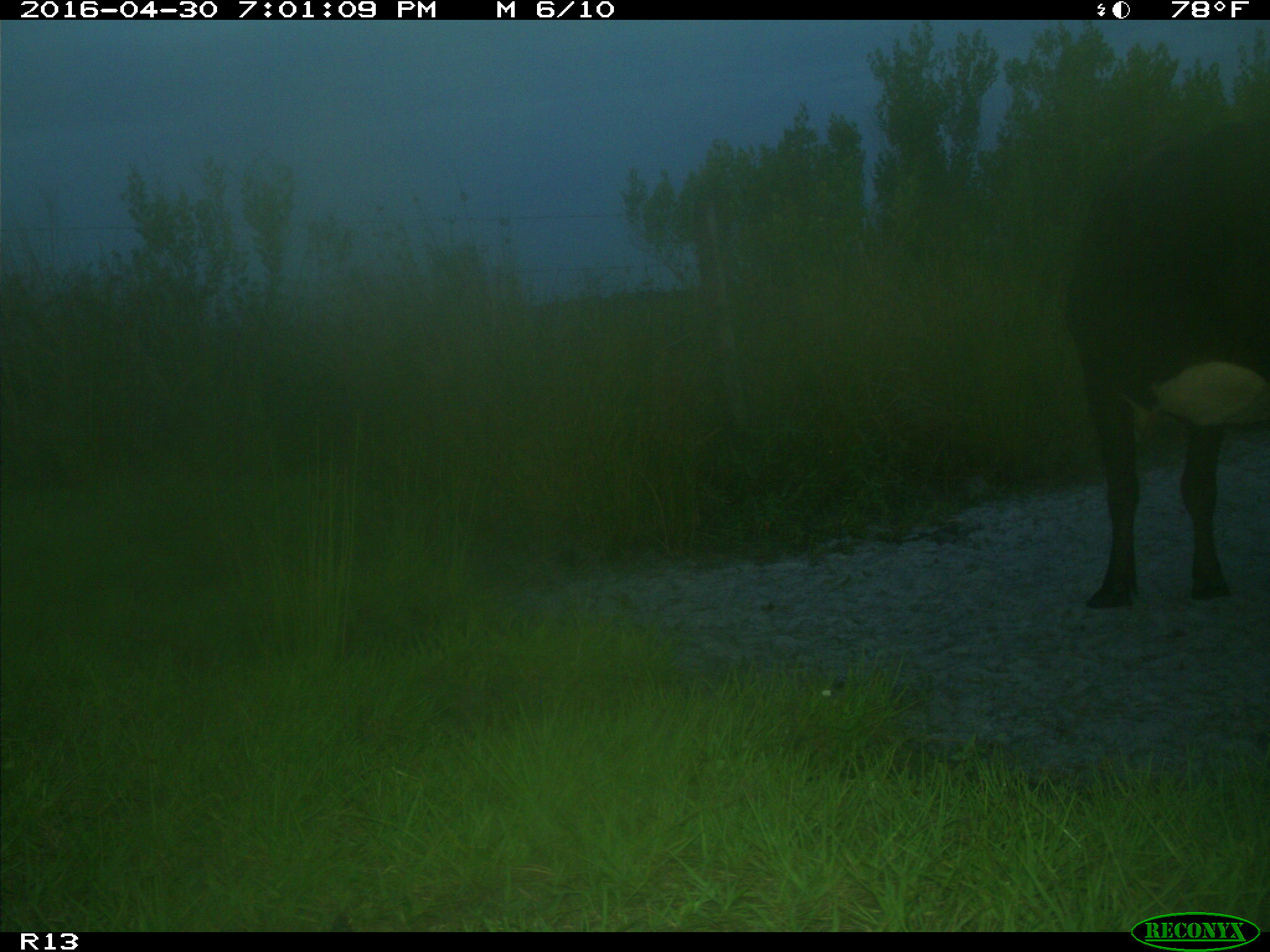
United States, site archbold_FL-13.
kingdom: Animalia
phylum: Chordata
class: Mammalia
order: Artiodactyla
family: Bovidae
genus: Bos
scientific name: Bos taurus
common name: domestic cow